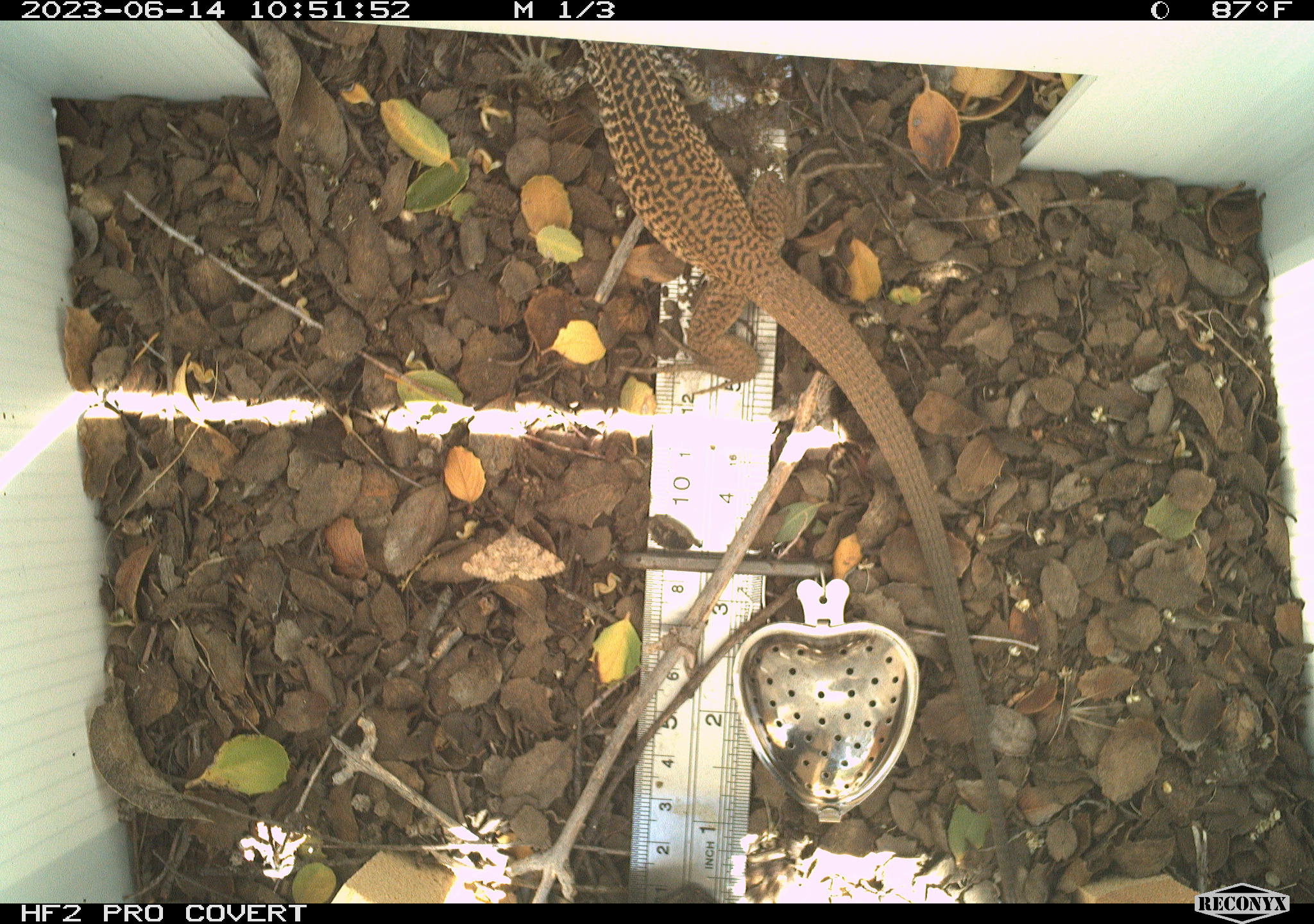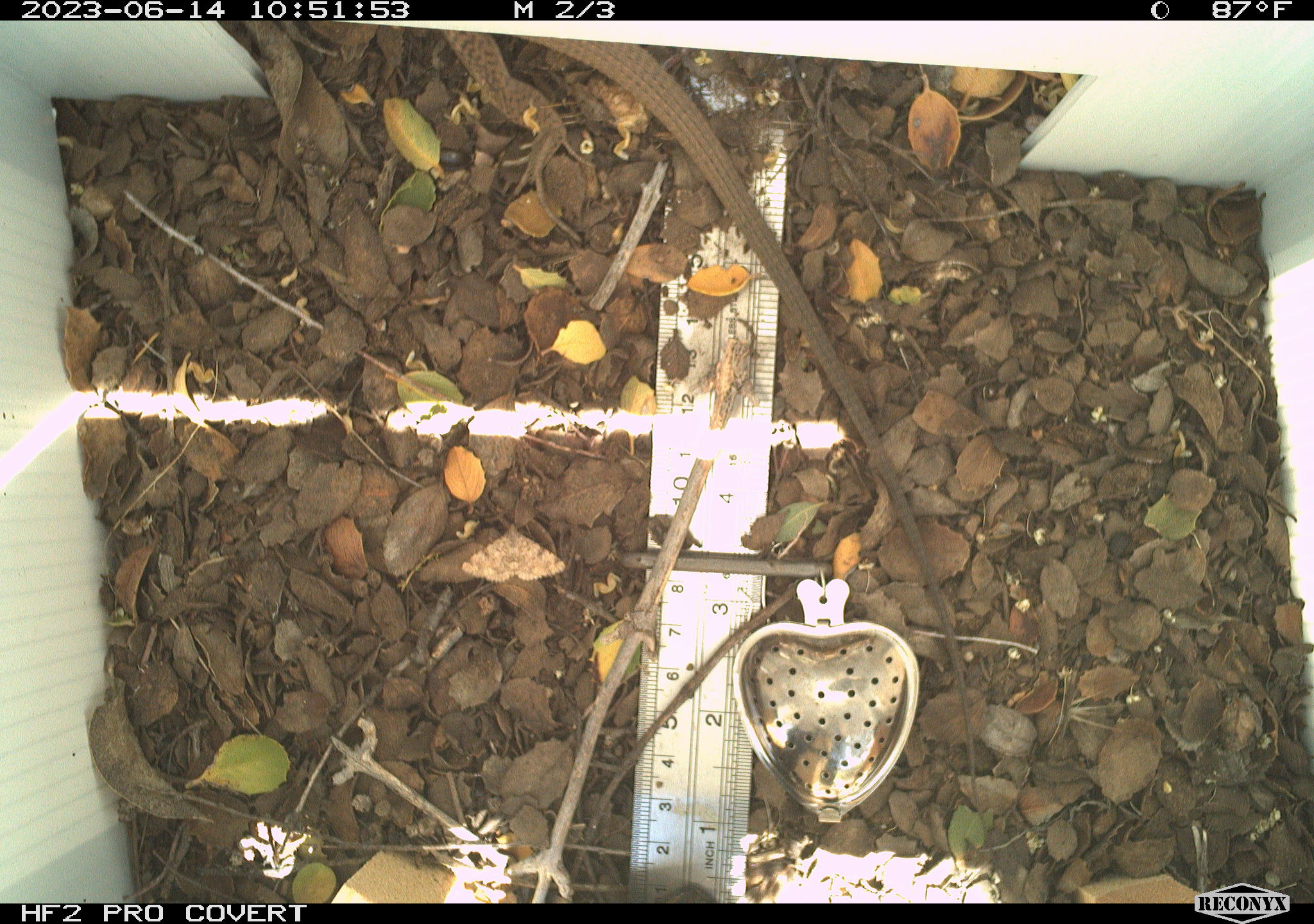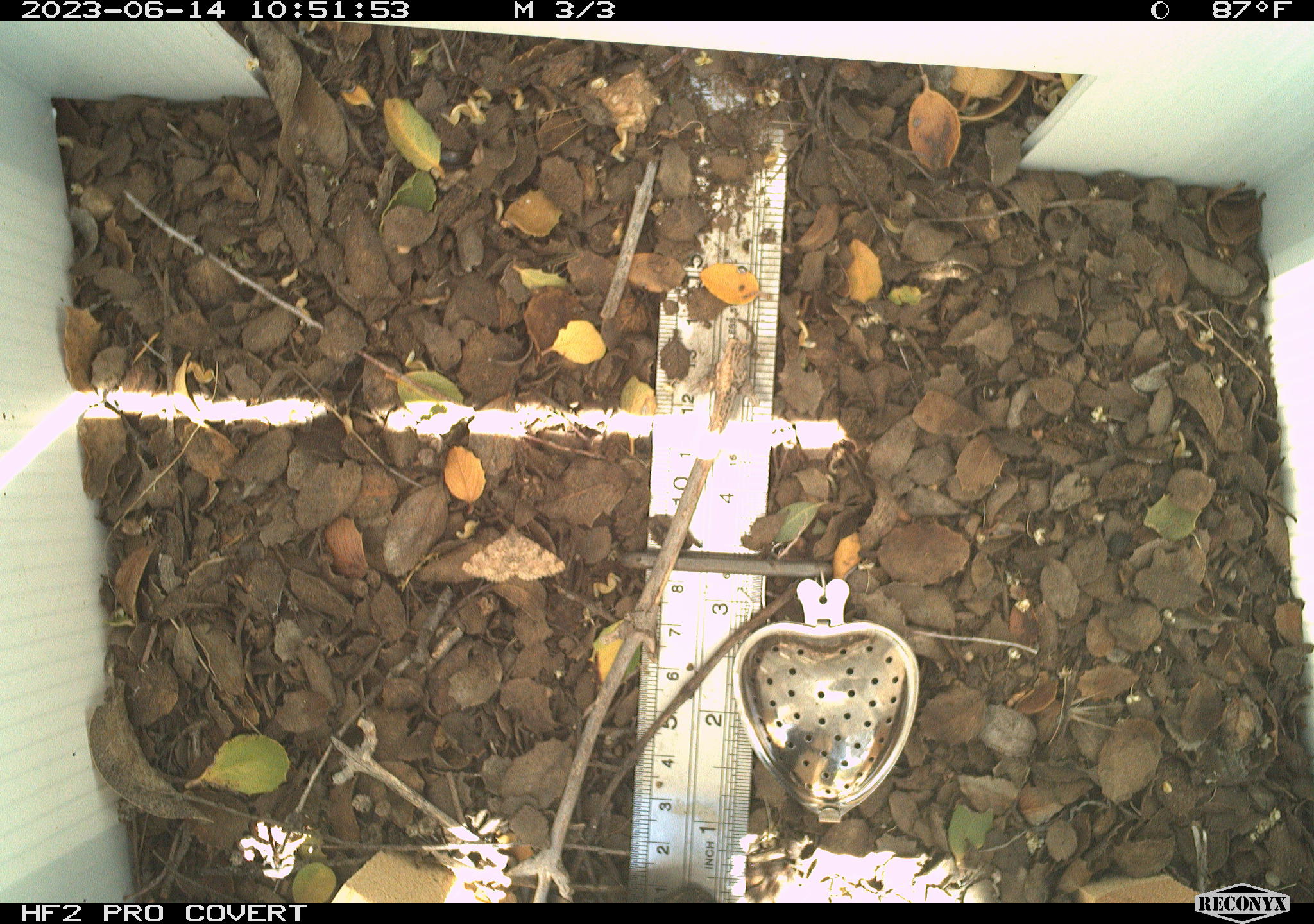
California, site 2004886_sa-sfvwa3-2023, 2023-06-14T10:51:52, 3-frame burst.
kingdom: Animalia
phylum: Chordata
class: Reptilia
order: Squamata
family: Teiidae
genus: Aspidoscelis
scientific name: Aspidoscelis tigris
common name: western whiptail